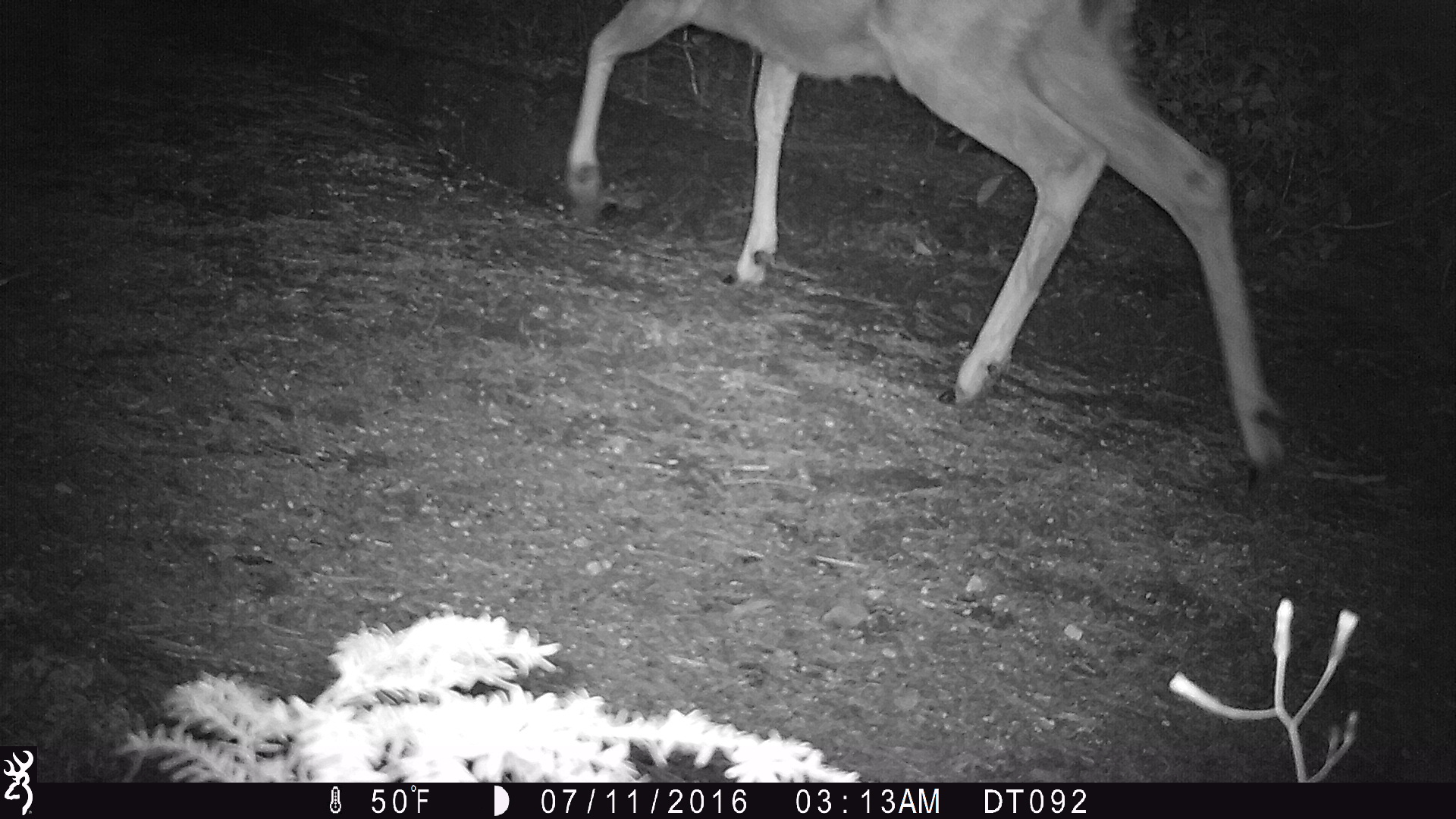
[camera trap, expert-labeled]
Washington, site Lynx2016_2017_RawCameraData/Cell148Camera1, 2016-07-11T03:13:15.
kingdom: Animalia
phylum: Chordata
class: Mammalia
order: Artiodactyla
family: Cervidae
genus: Odocoileus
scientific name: Odocoileus hemionus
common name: mule deer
Odocoileus hemionus (mule deer). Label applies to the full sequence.